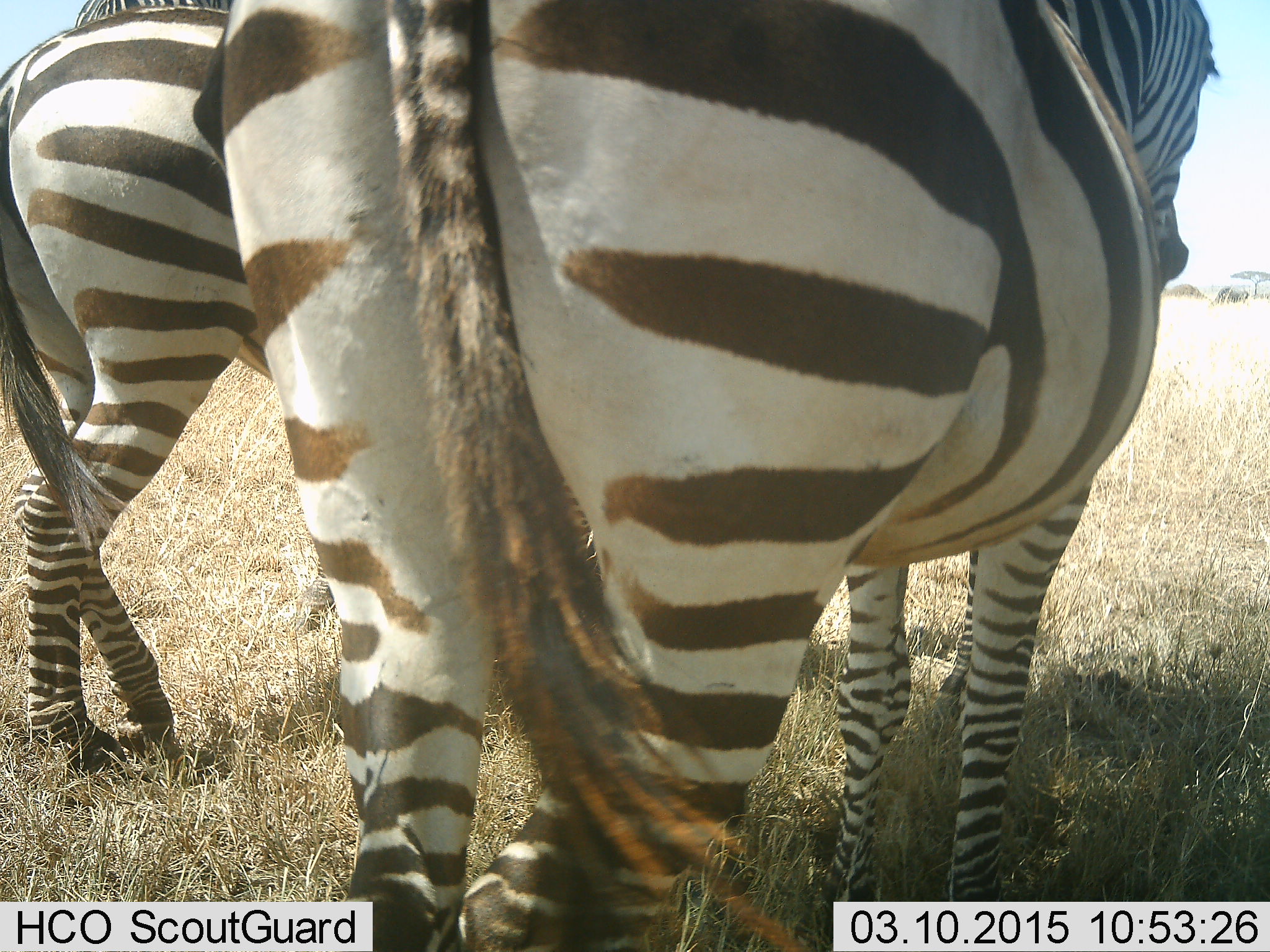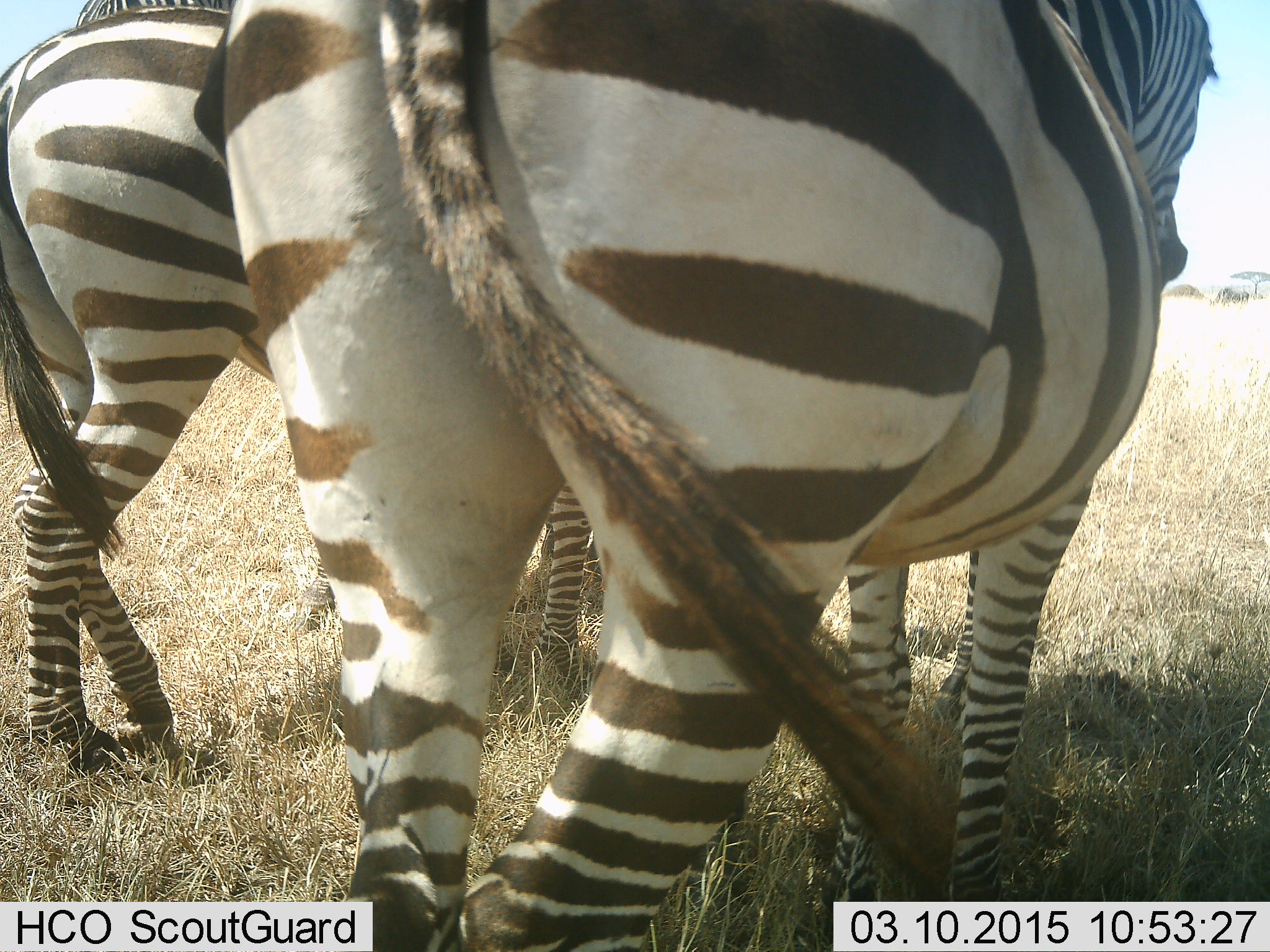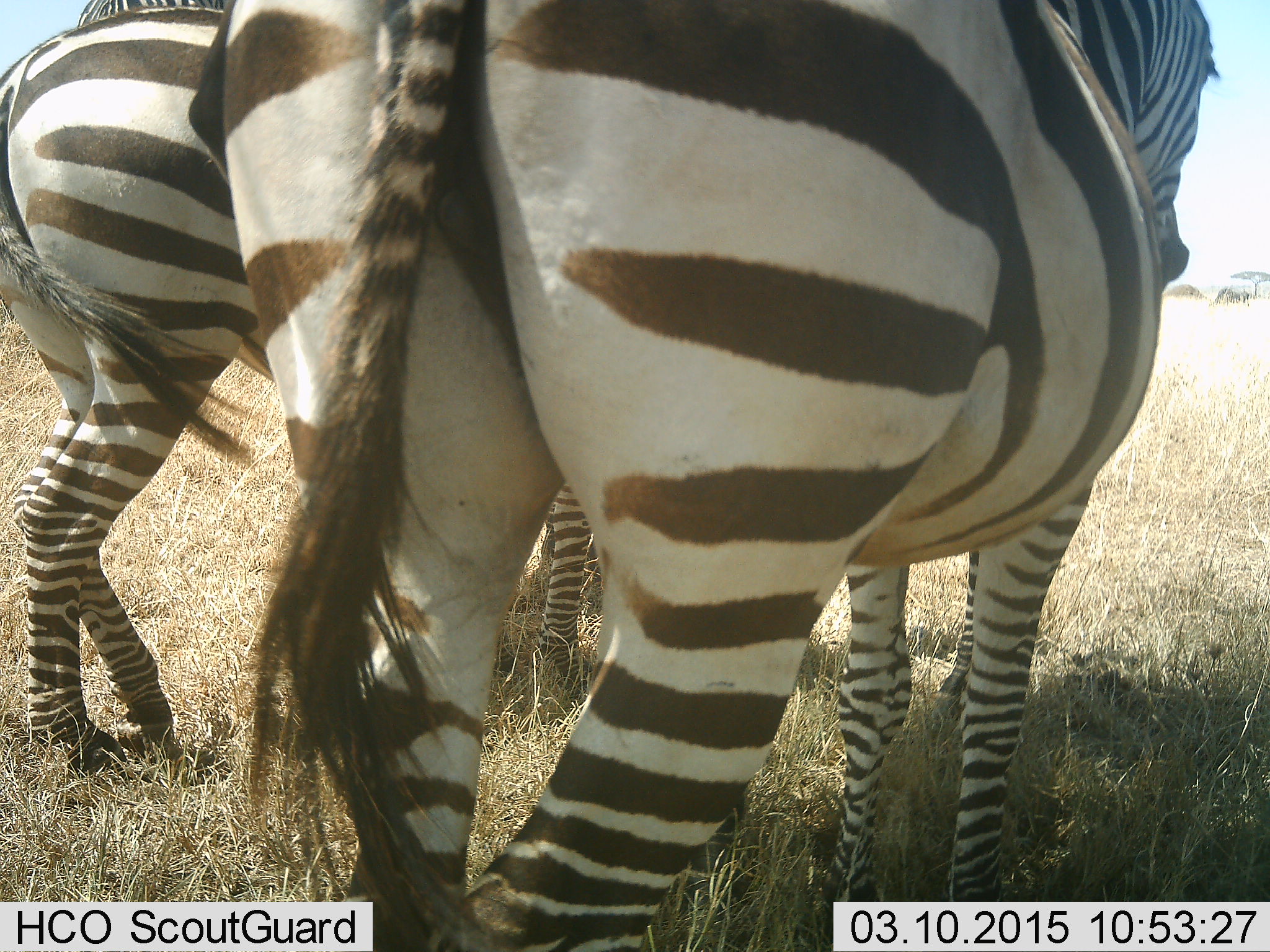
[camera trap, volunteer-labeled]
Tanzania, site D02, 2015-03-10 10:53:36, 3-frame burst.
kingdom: Animalia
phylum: Chordata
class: Mammalia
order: Perissodactyla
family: Equidae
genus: Equus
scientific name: Equus quagga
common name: plains zebra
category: zebra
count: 3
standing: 100%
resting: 0%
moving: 0%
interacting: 0%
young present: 5%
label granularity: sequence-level